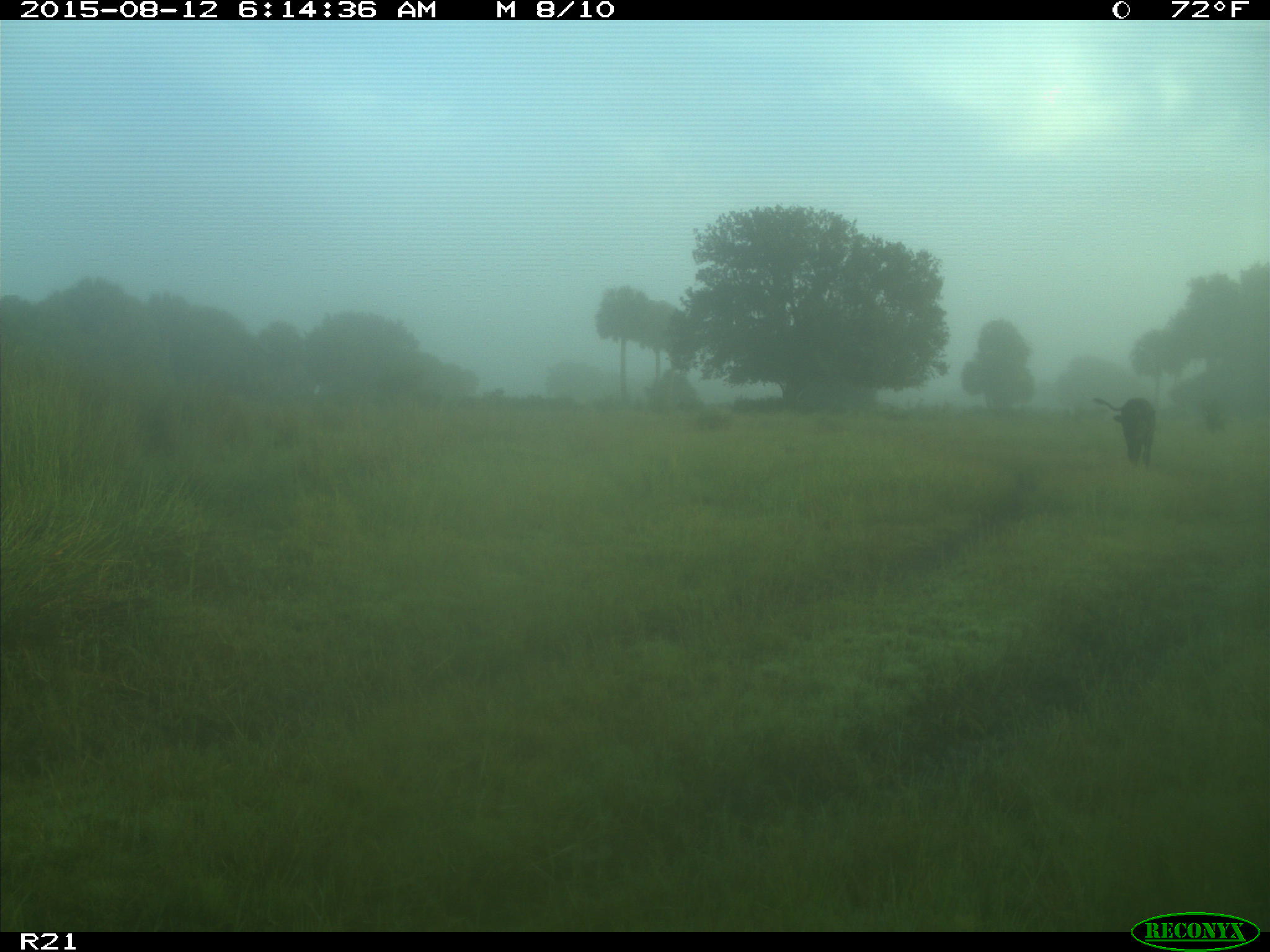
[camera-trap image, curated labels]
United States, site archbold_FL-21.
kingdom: Animalia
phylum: Chordata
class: Mammalia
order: Artiodactyla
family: Bovidae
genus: Bos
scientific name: Bos taurus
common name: domestic cow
Bos taurus (domestic cow).